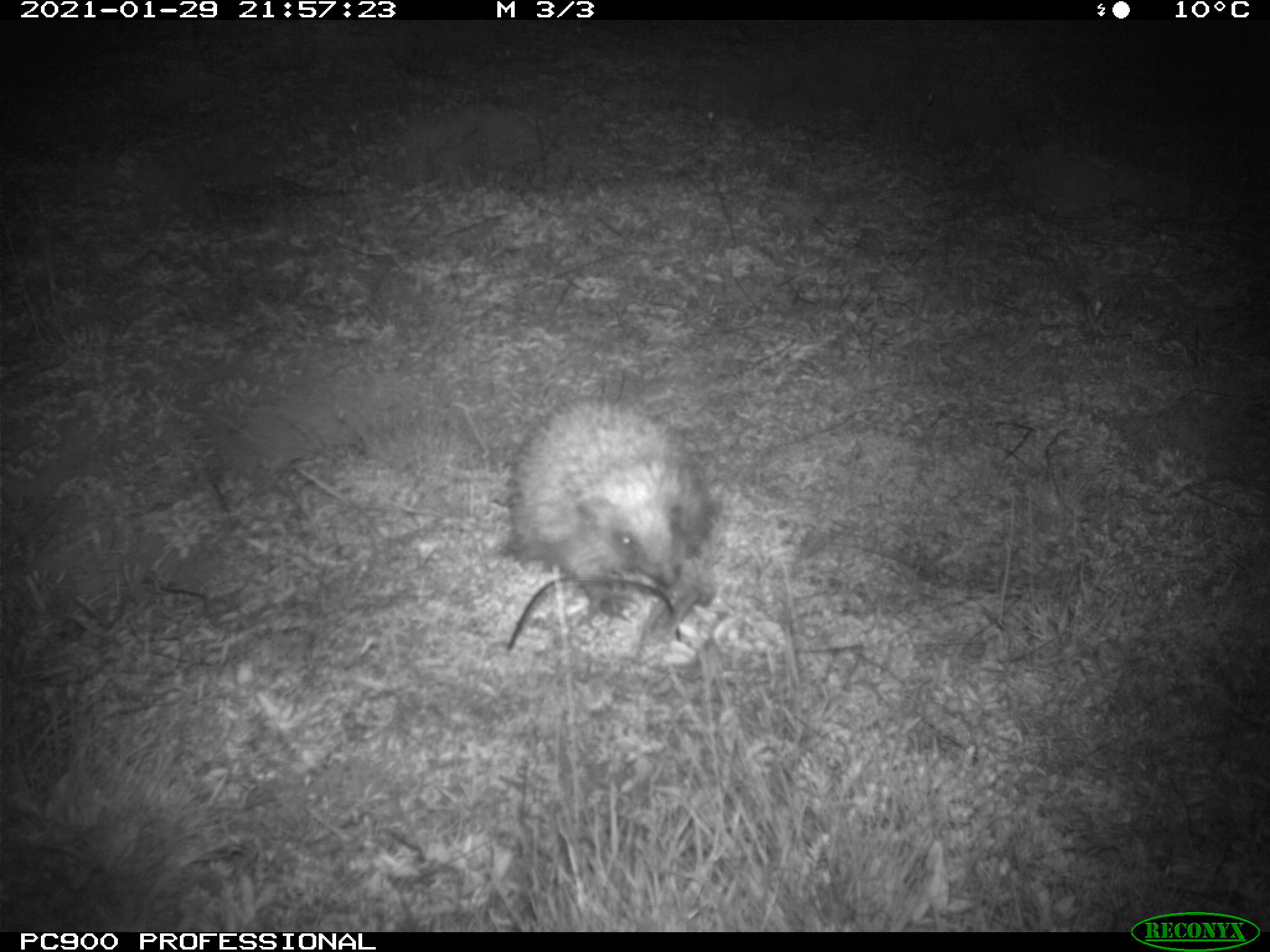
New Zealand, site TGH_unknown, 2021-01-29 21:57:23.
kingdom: Animalia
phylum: Chordata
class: Mammalia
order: Eulipotyphla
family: Erinaceidae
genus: Erinaceus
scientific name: Erinaceus europaeus europaeus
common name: european hedgehog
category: hedgehog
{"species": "hedgehog (european hedgehog) (Erinaceus europaeus europaeus)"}